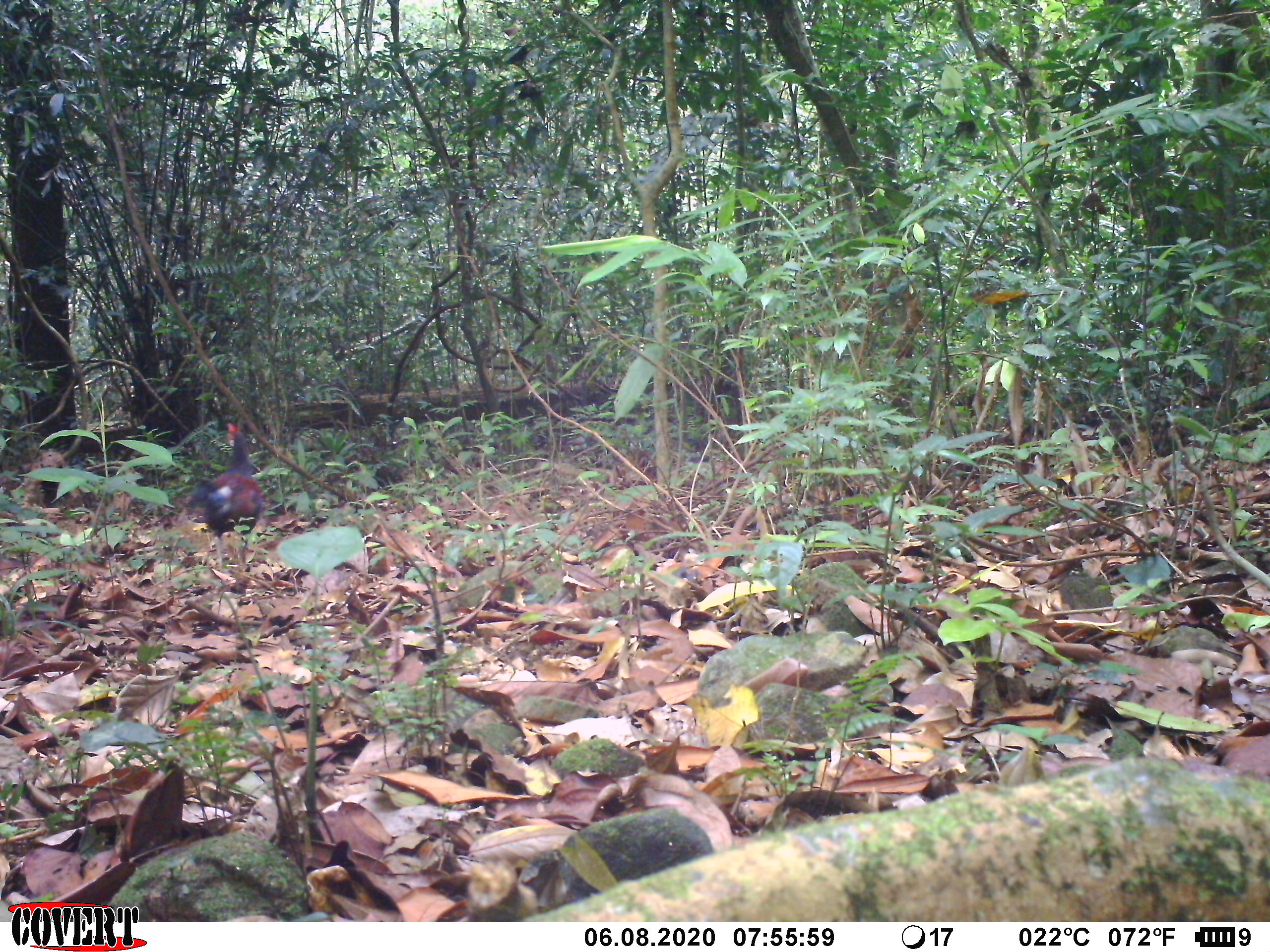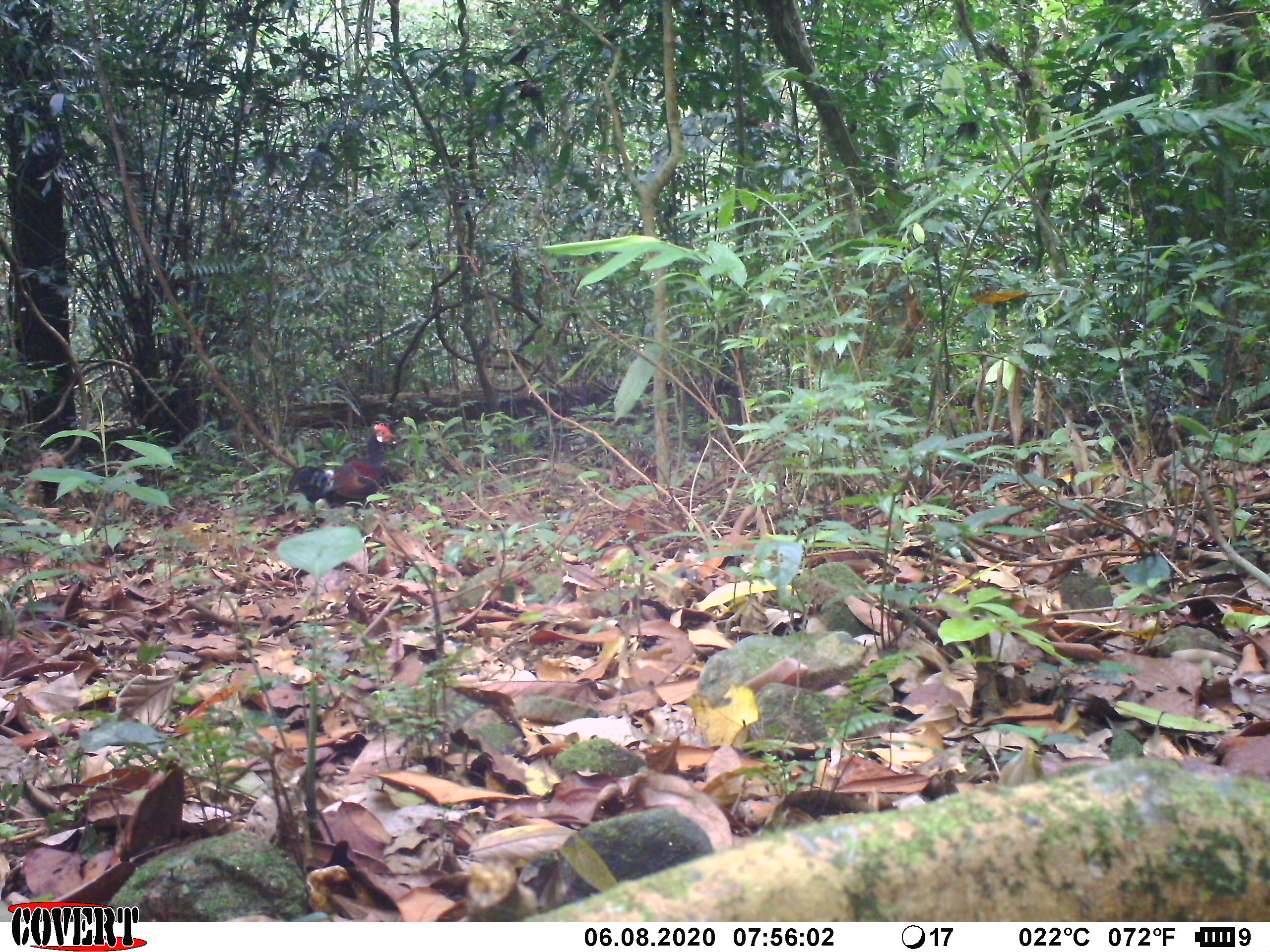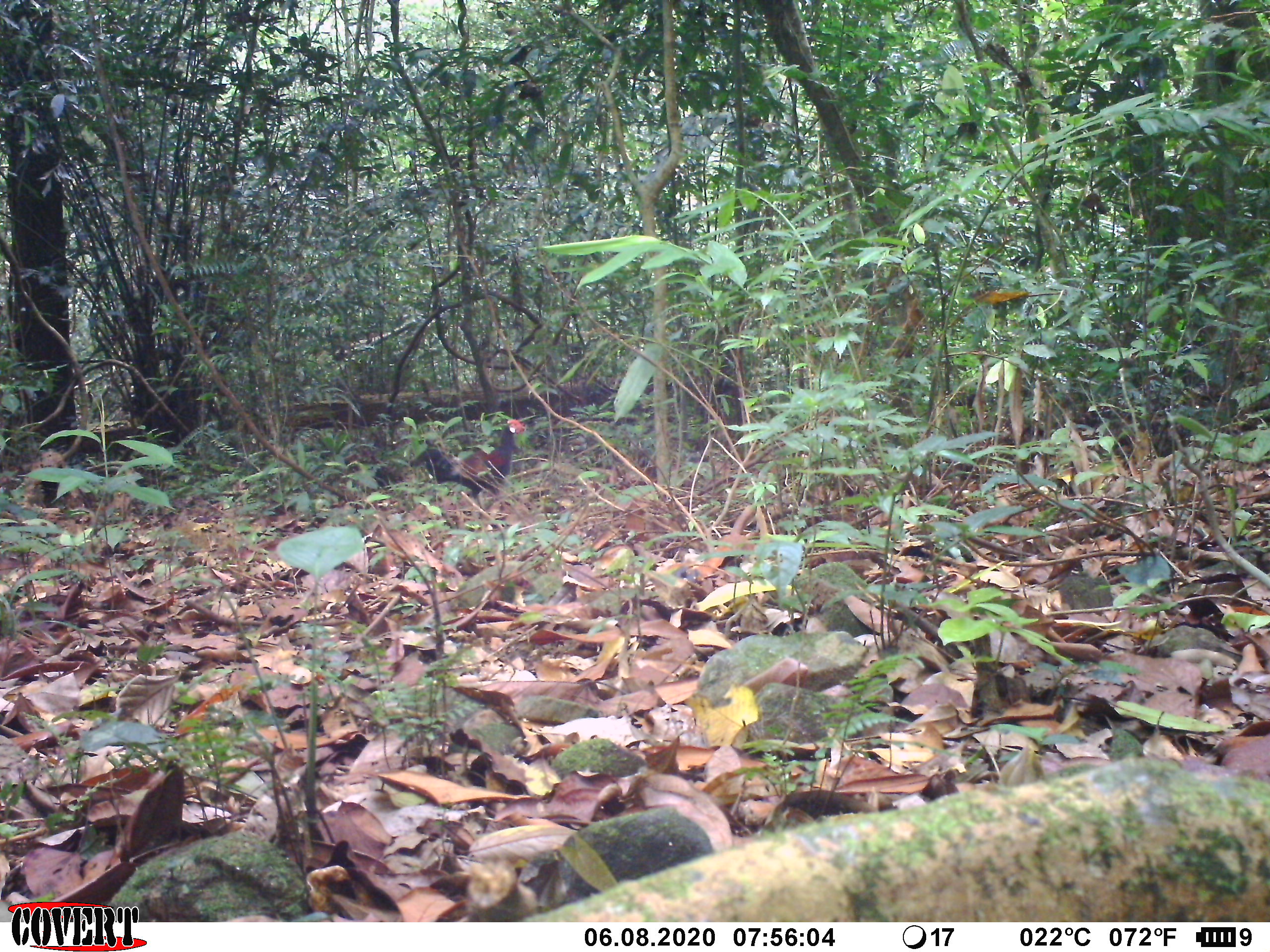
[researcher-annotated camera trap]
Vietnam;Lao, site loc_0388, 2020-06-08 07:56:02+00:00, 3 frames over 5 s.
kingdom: Animalia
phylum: Chordata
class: Aves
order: Galliformes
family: Phasianidae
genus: Gallus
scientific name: Gallus gallus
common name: red junglefowl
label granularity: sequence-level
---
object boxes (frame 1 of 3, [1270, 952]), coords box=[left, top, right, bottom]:
red junglefowl: box=[185, 422, 262, 575]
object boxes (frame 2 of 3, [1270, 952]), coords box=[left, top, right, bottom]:
red junglefowl: box=[287, 422, 396, 521]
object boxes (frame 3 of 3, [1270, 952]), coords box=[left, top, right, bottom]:
red junglefowl: box=[410, 418, 528, 512]